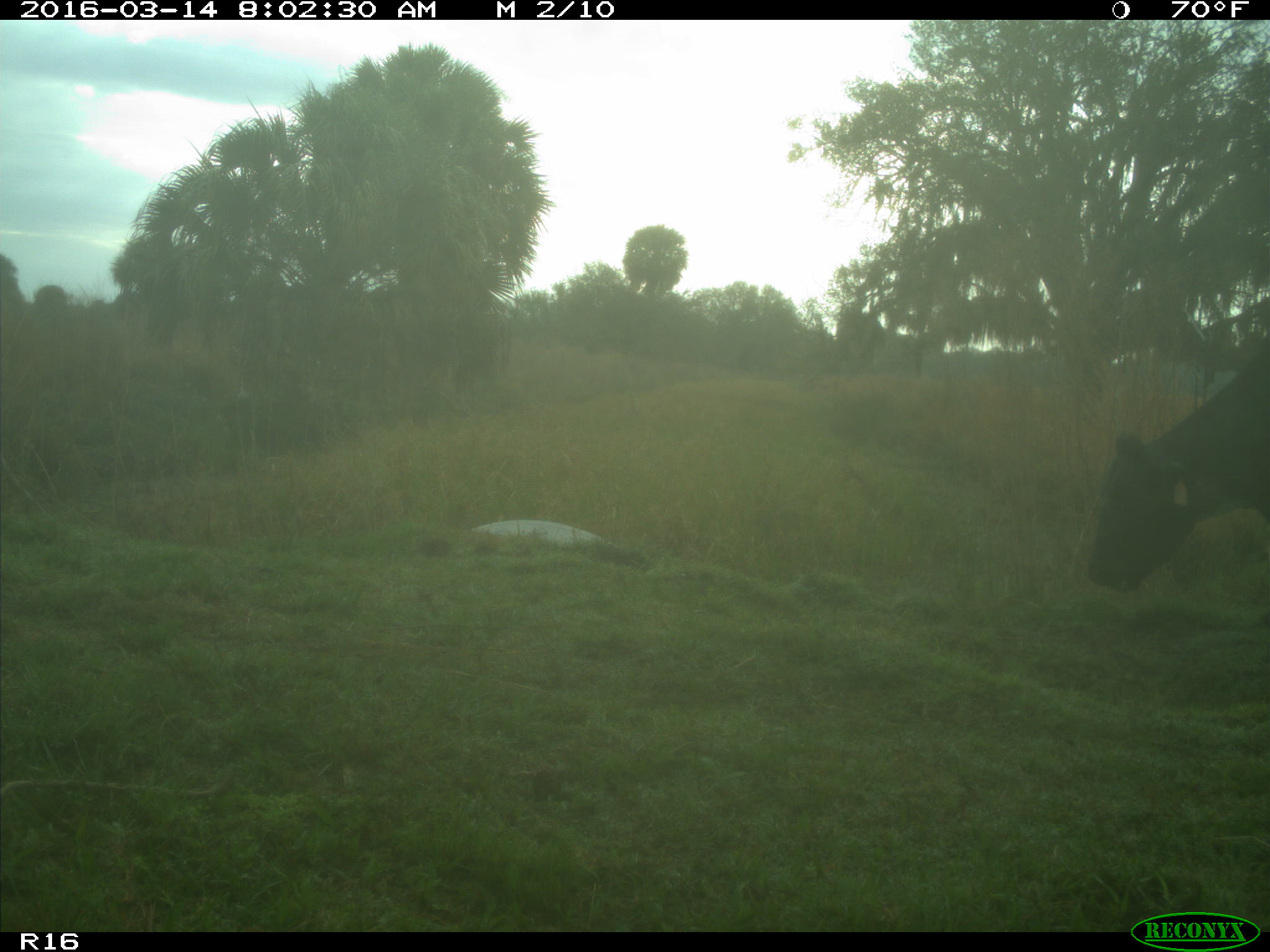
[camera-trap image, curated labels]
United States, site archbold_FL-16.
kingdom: Animalia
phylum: Chordata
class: Mammalia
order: Artiodactyla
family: Bovidae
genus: Bos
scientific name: Bos taurus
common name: domestic cow